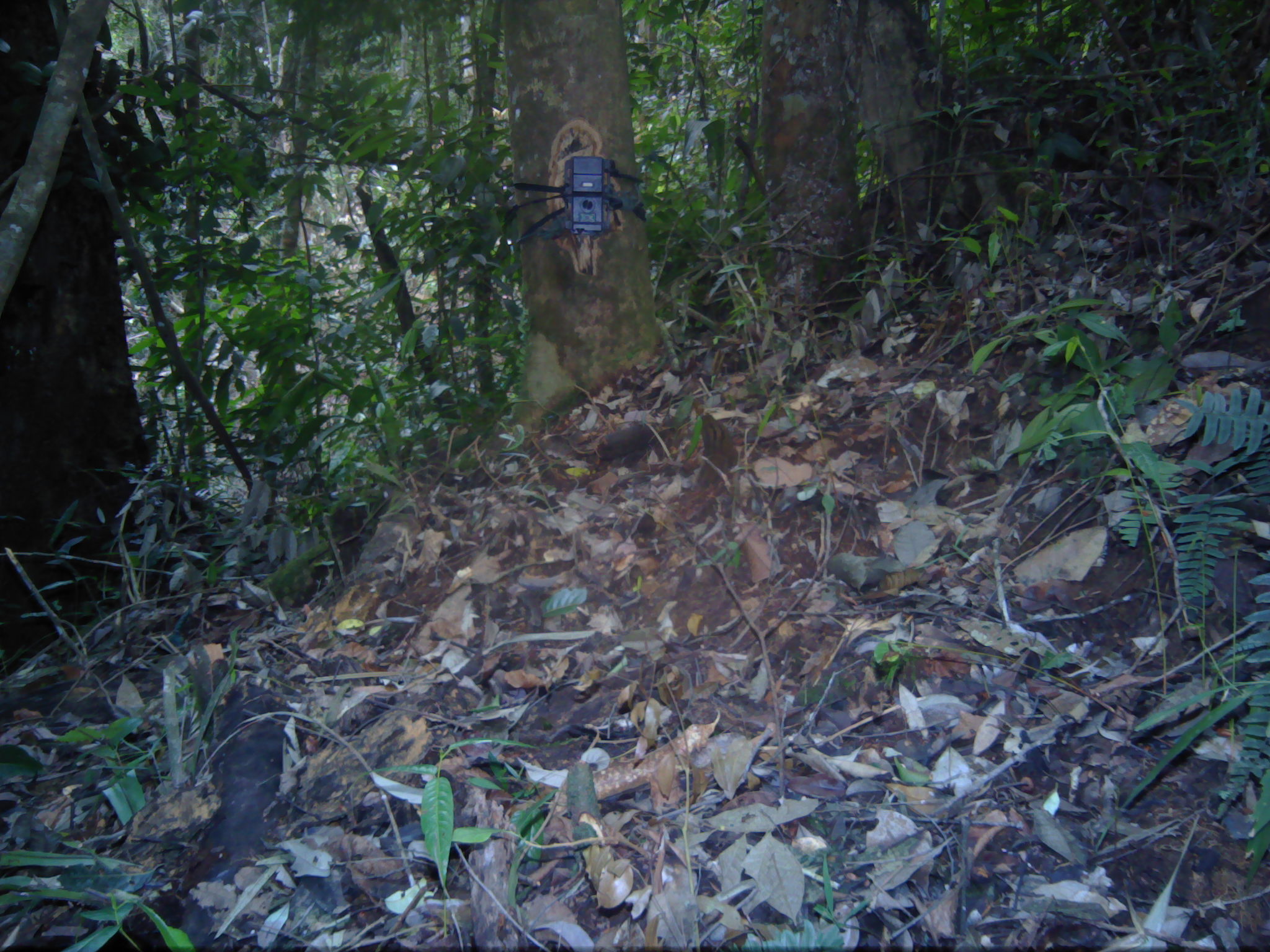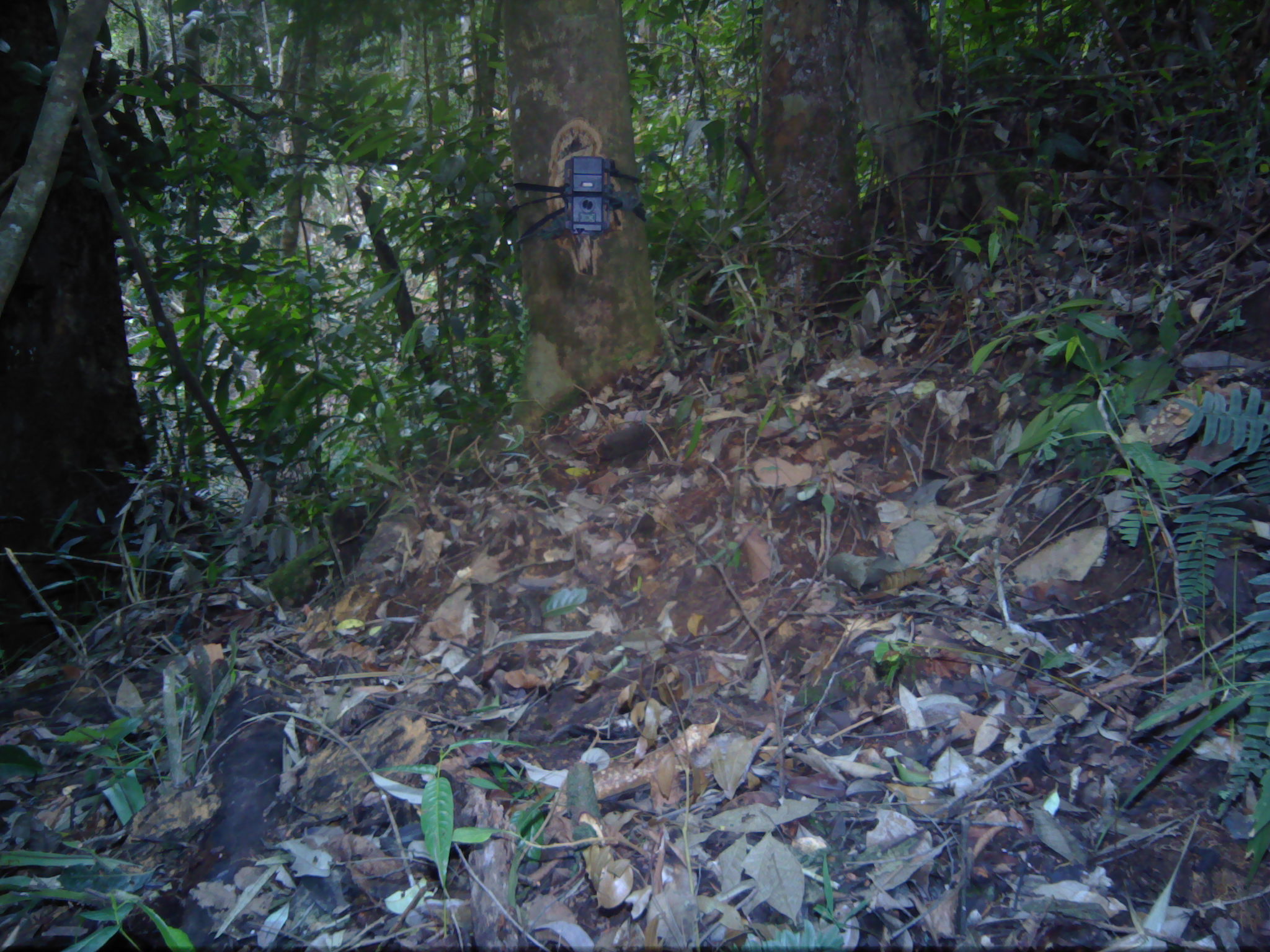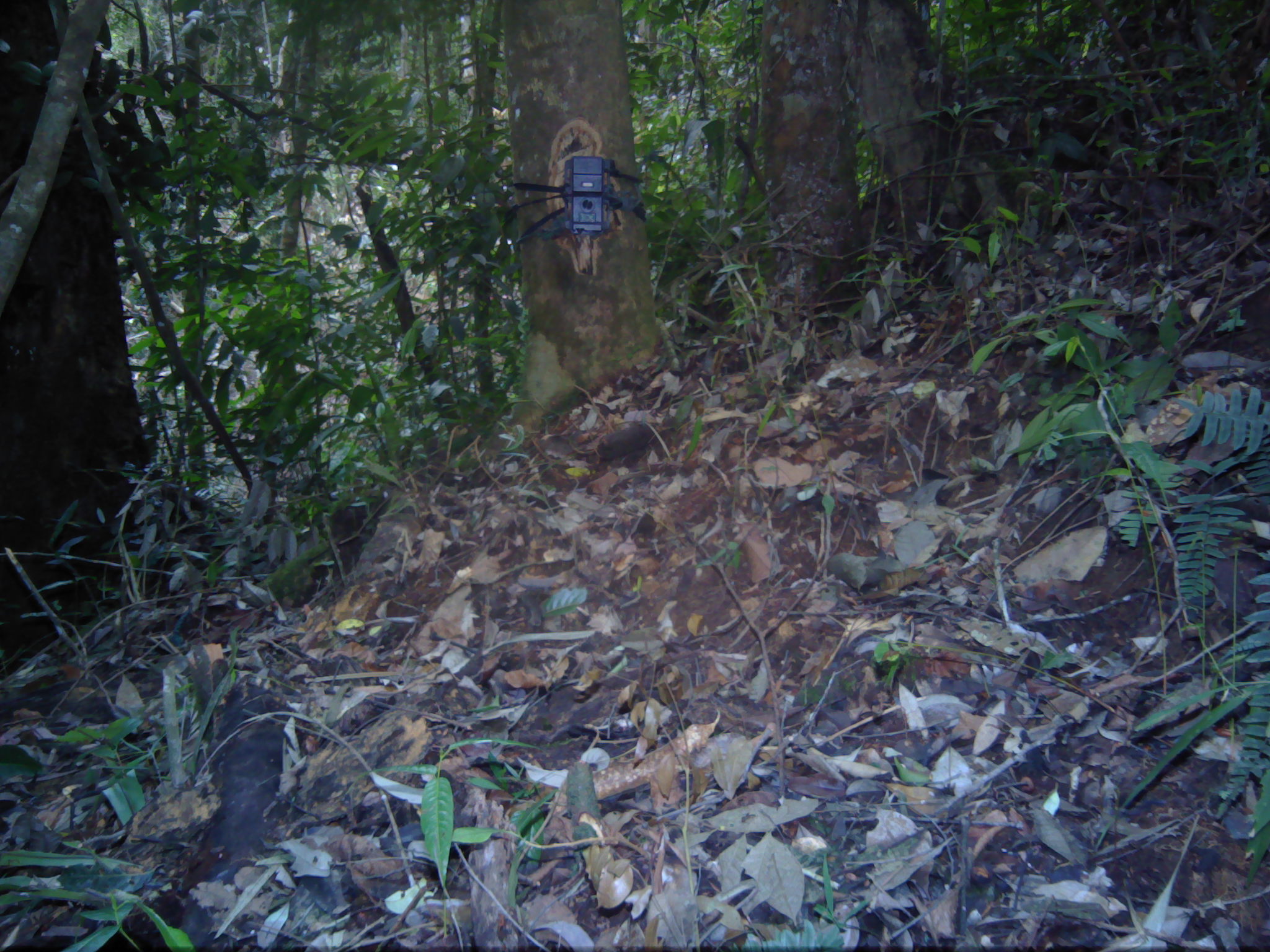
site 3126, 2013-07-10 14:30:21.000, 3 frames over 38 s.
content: unidentified animal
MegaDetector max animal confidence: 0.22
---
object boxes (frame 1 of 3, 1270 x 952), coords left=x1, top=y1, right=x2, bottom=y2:
unknown: left=689, top=413, right=737, bottom=489